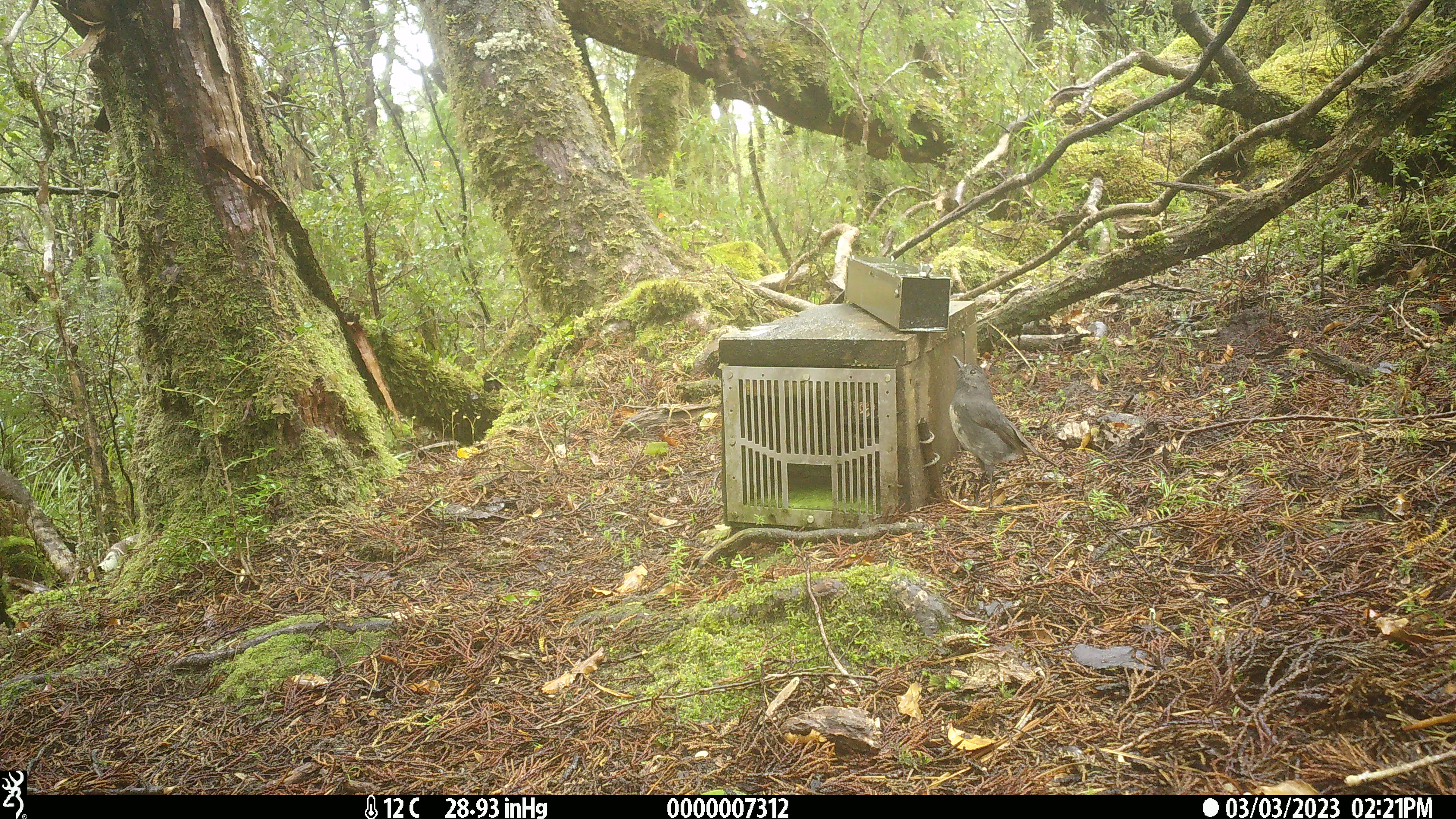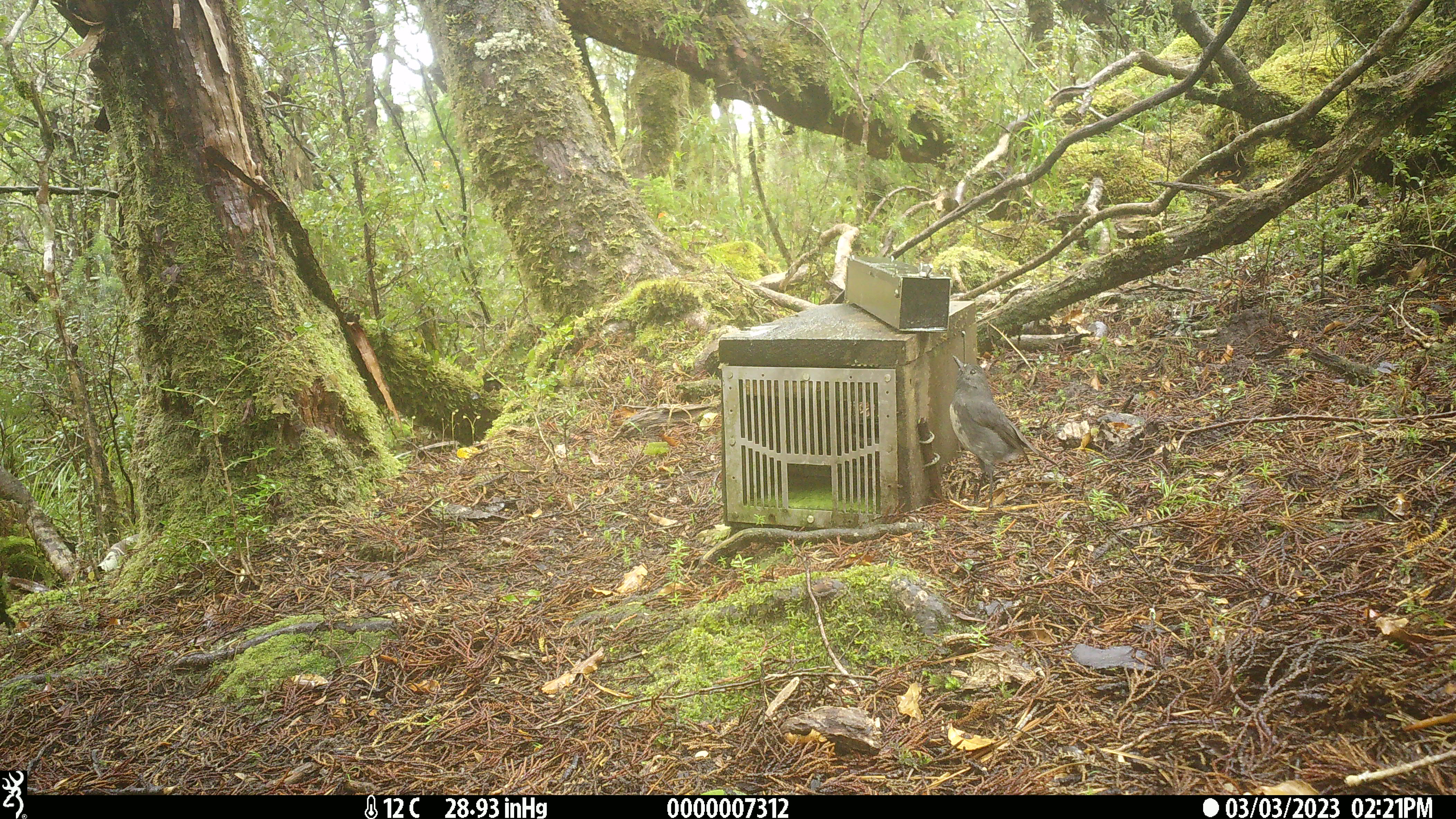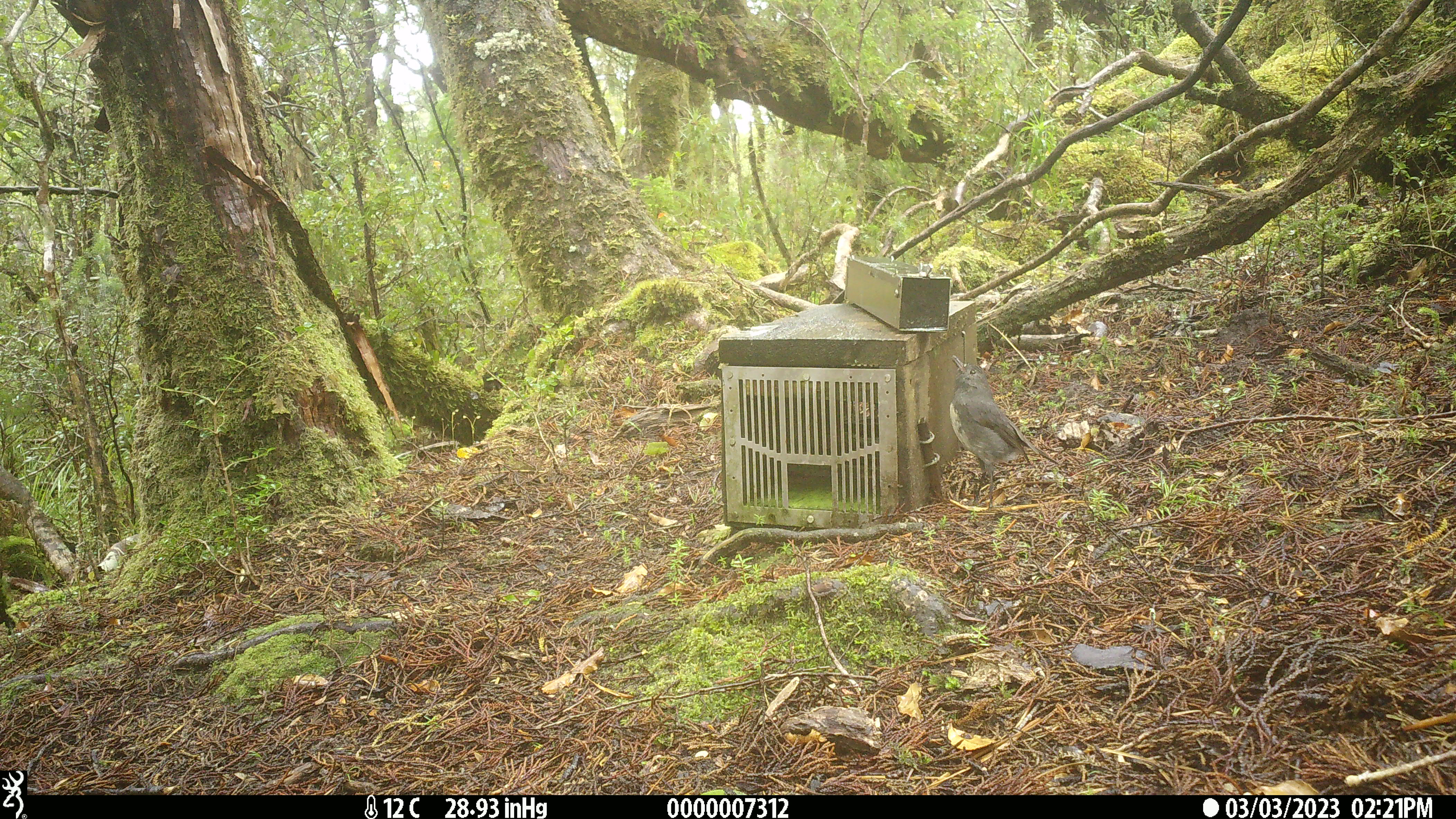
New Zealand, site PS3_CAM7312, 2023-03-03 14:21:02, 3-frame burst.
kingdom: Animalia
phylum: Chordata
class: Aves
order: Passeriformes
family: Petroicidae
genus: Petroica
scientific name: Petroica australis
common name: new zealand robin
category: robin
Robin (new zealand robin) (Petroica australis).